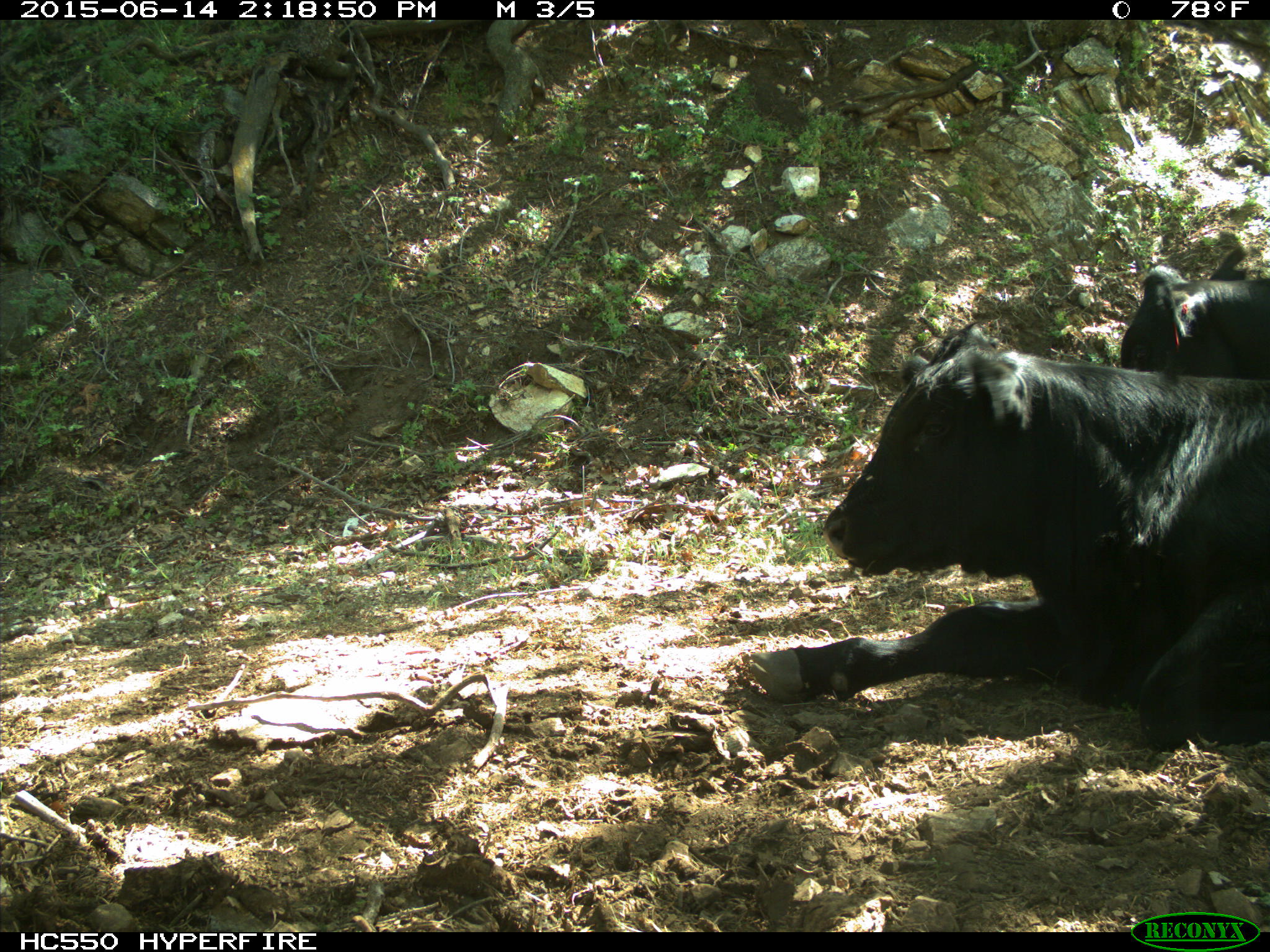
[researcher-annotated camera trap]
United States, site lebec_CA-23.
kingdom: Animalia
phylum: Chordata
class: Mammalia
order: Artiodactyla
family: Bovidae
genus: Bos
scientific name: Bos taurus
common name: domestic cow